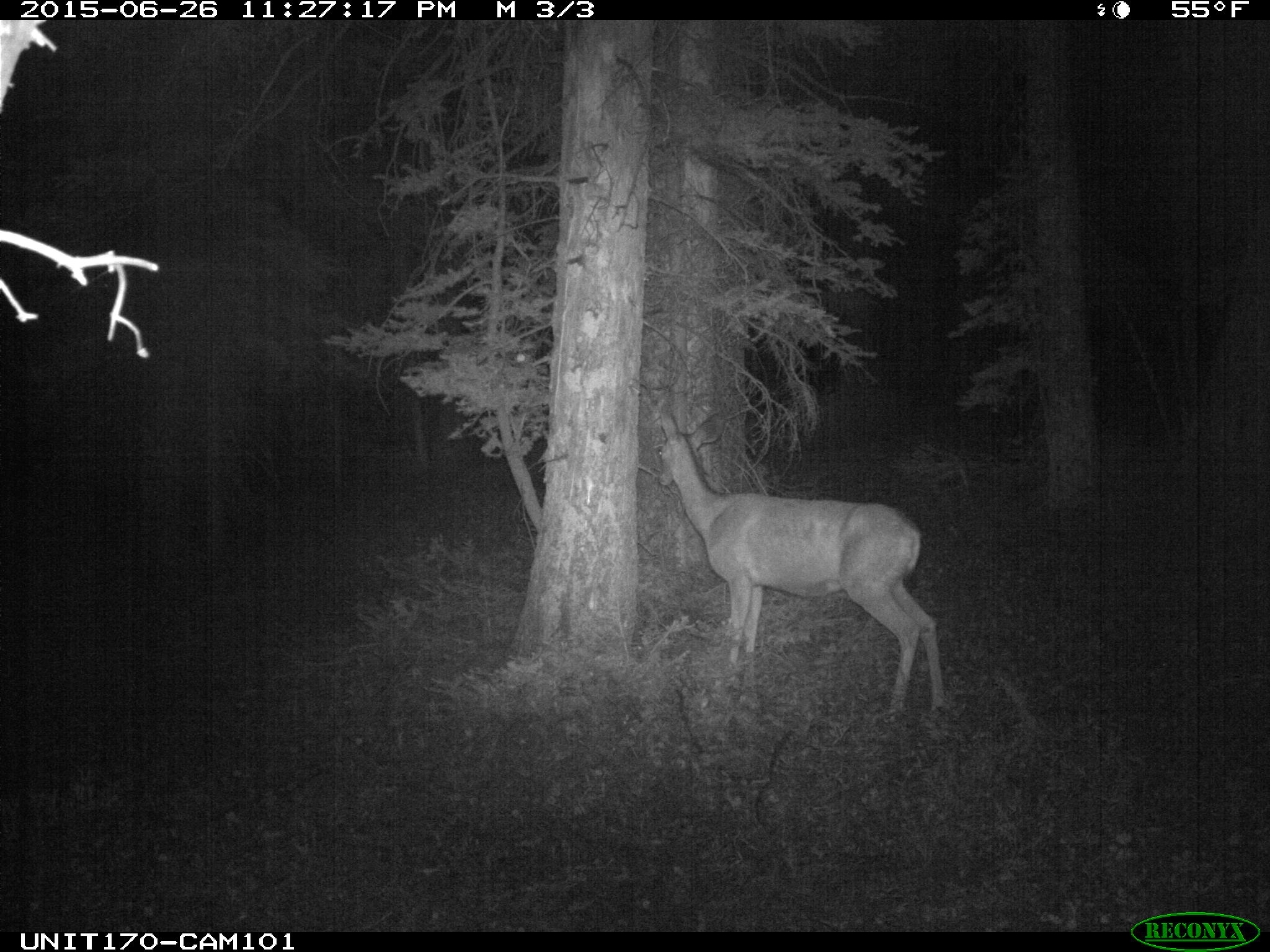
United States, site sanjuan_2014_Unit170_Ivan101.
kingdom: Animalia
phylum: Chordata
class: Mammalia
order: Artiodactyla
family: Cervidae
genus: Odocoileus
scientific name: Odocoileus hemionus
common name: mule deer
Odocoileus hemionus (mule deer).